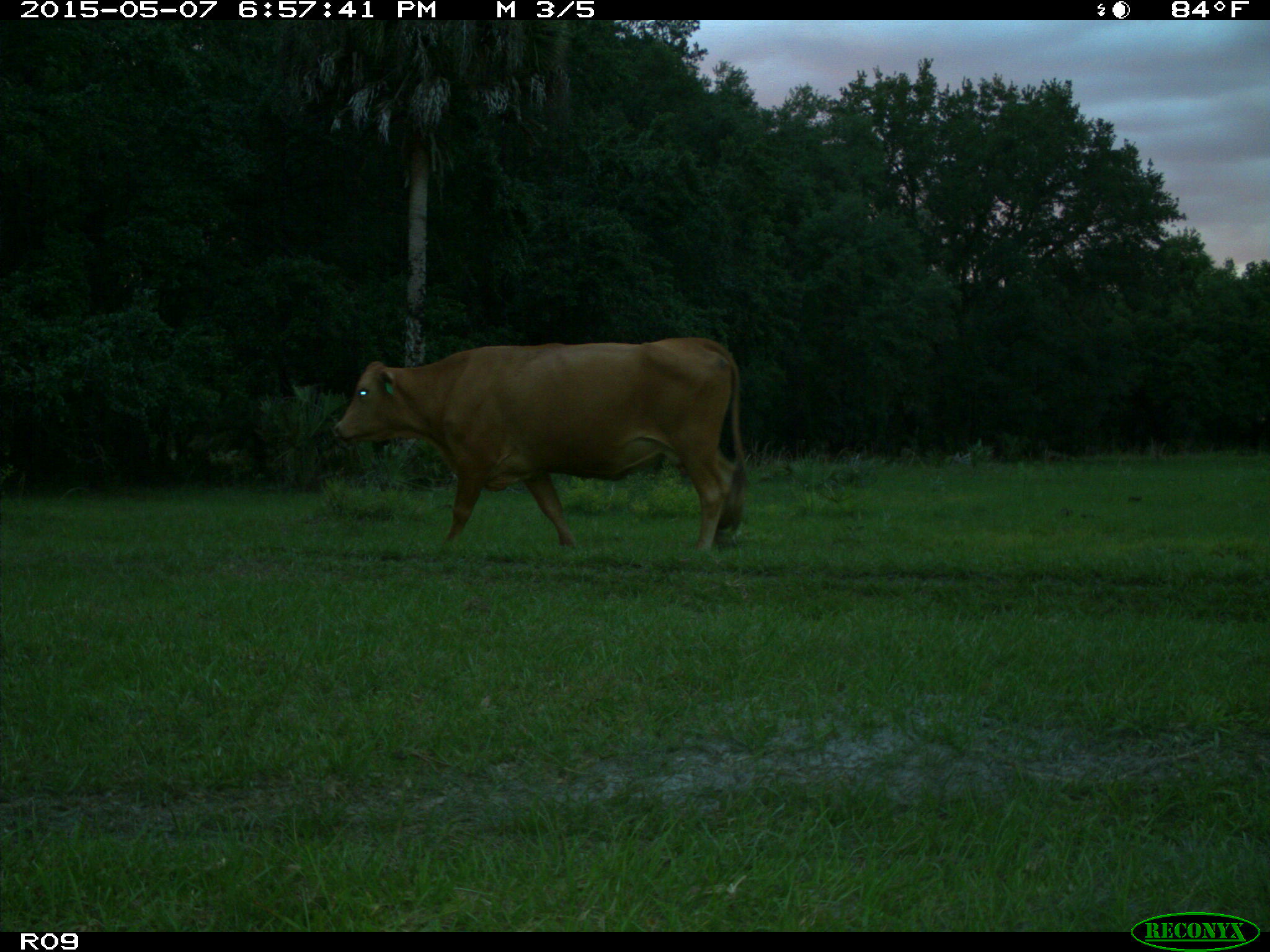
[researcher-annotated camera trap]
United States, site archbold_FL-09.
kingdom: Animalia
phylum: Chordata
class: Mammalia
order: Artiodactyla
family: Bovidae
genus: Bos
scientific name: Bos taurus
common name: domestic cow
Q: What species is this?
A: Bos taurus (domestic cow).